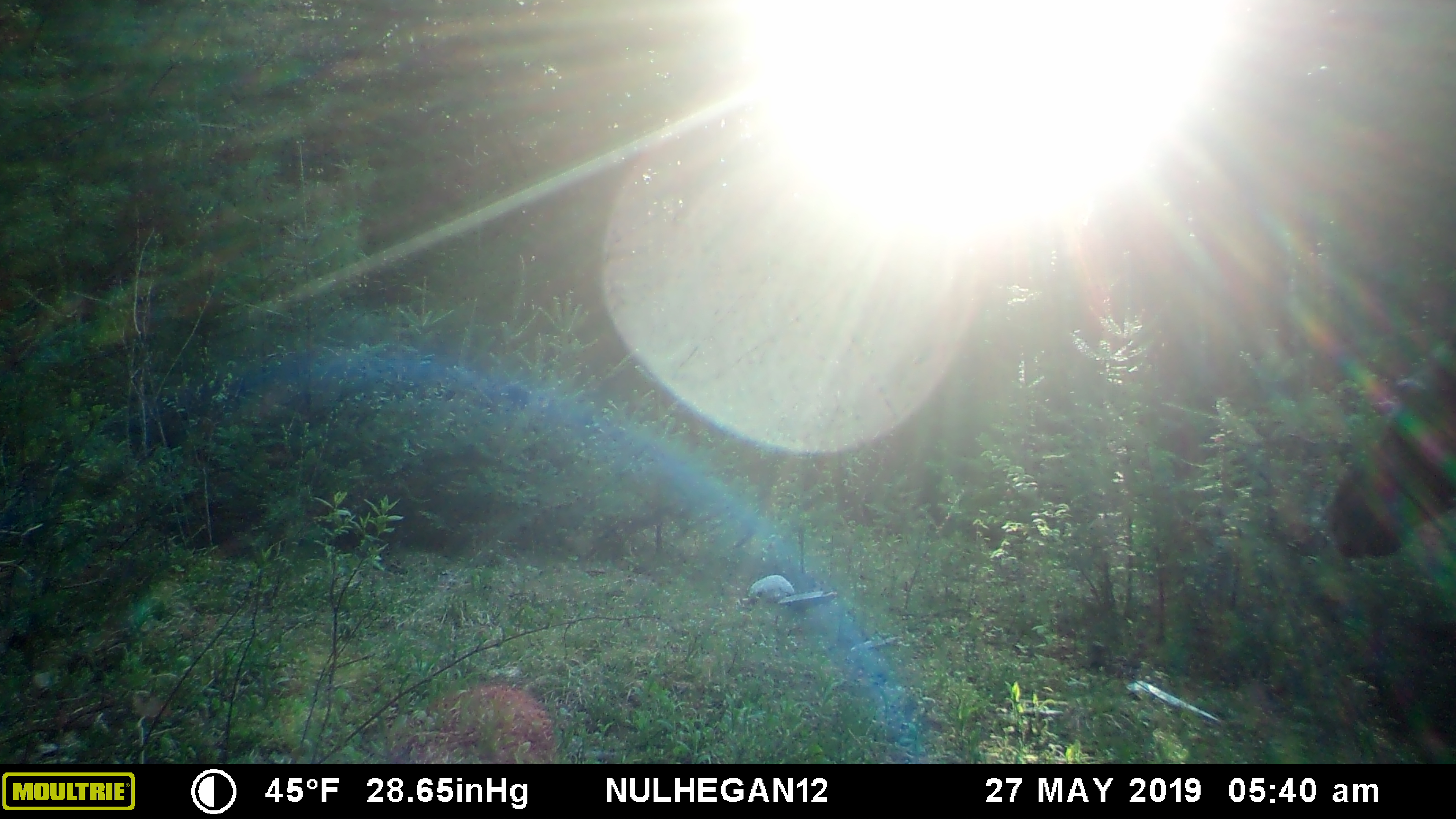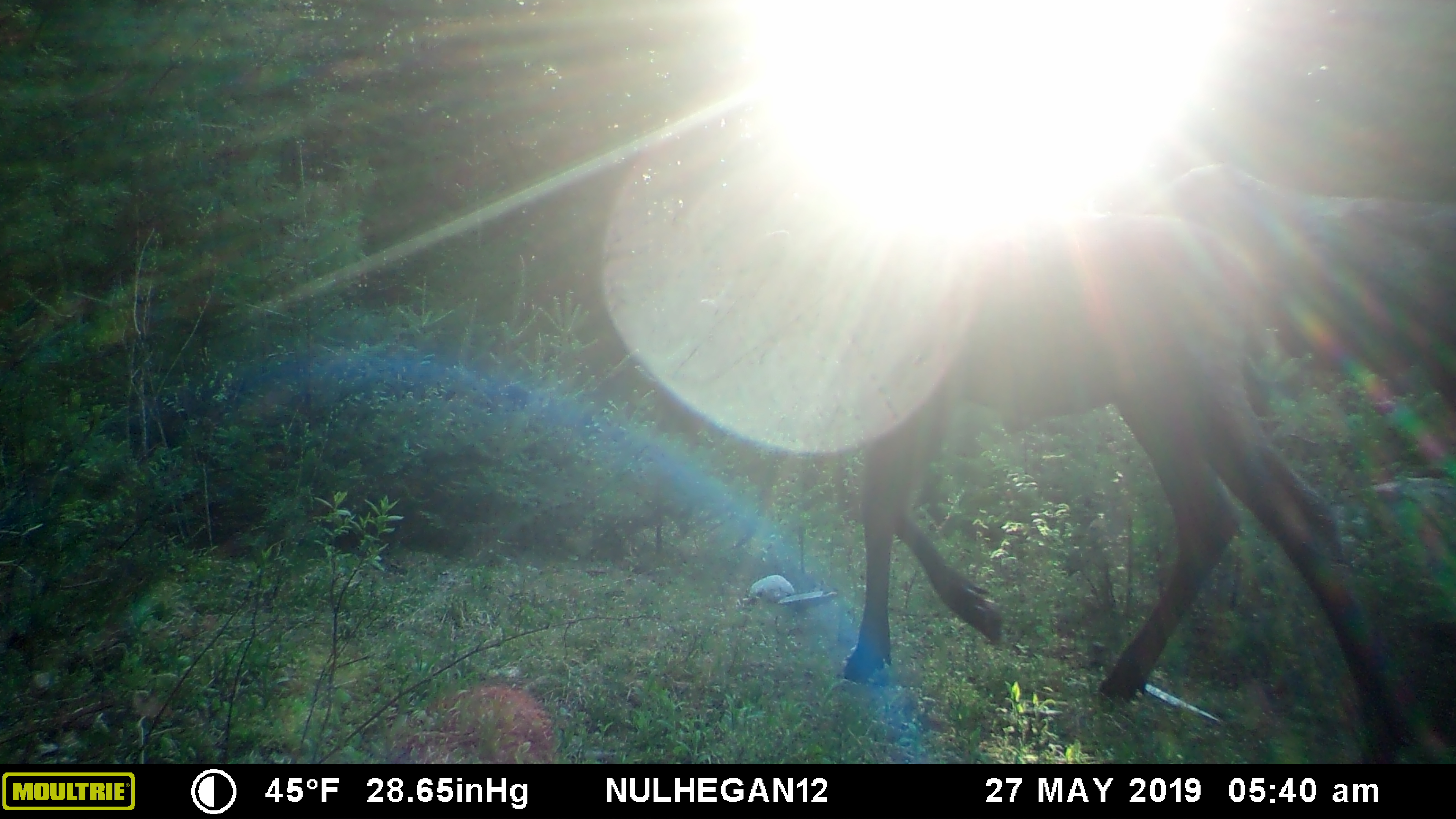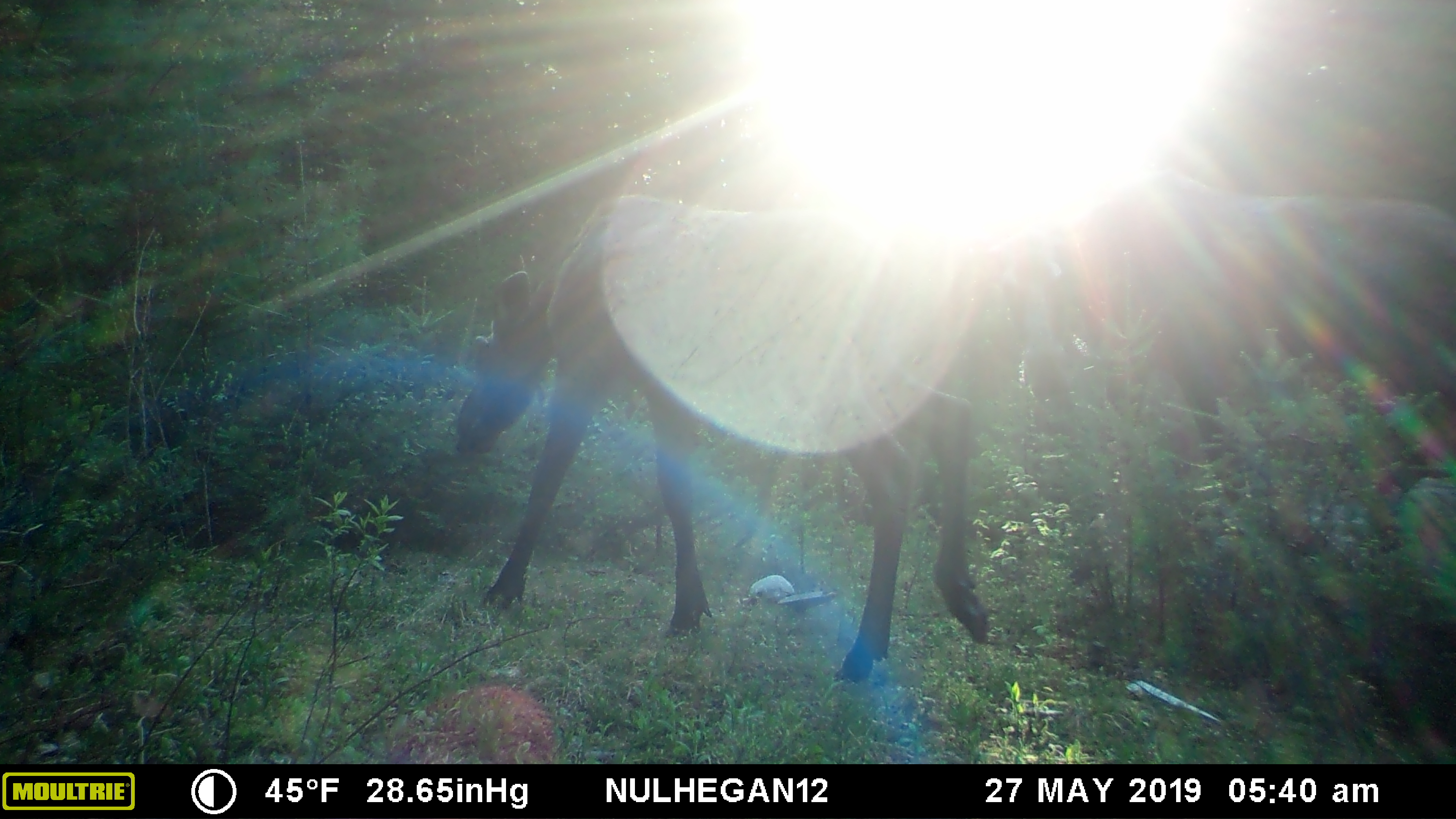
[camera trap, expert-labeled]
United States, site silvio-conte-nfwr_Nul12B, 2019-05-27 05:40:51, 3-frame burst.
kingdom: Animalia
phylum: Chordata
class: Mammalia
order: Artiodactyla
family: Cervidae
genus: Alces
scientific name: Alces alces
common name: moose